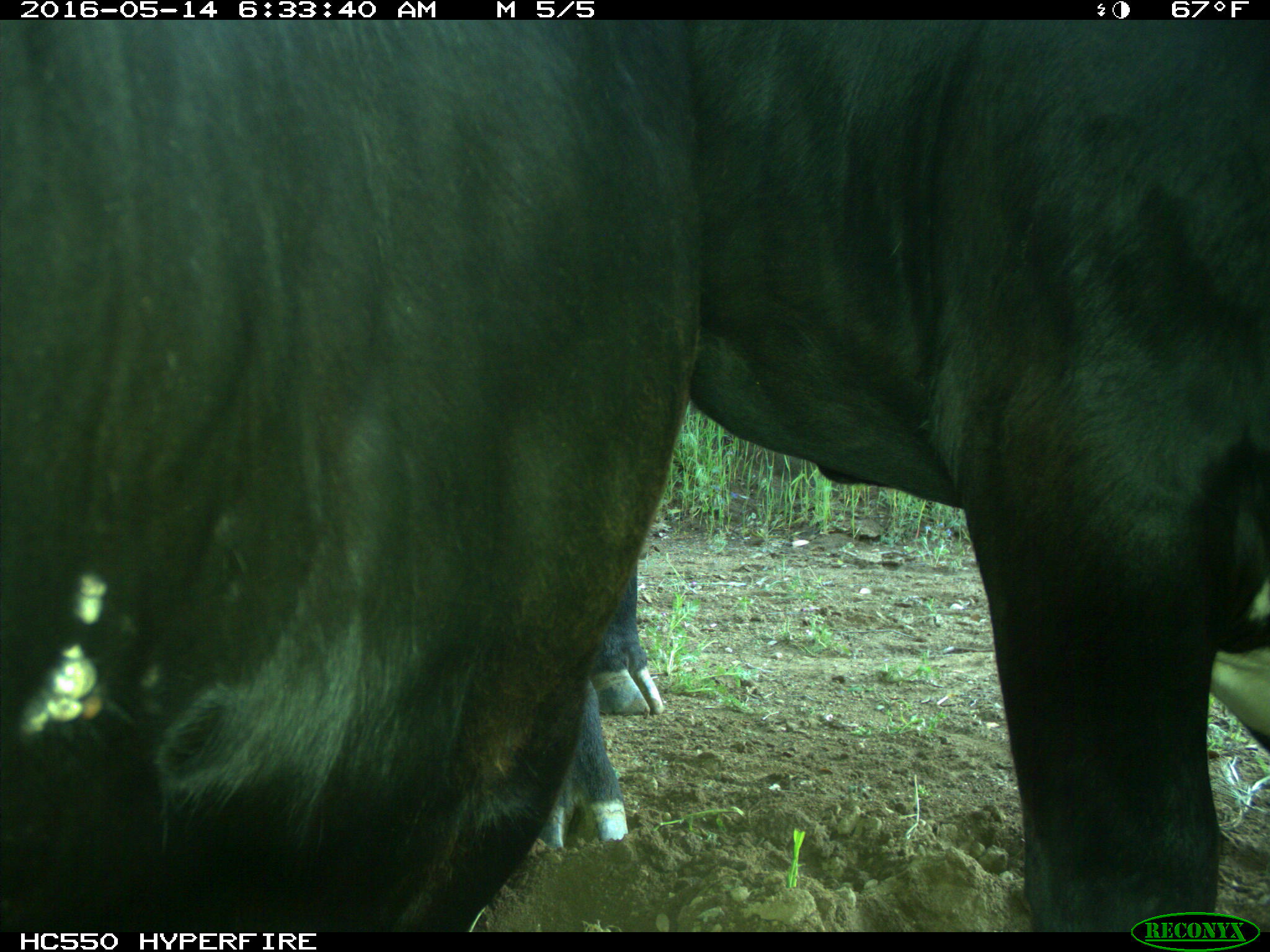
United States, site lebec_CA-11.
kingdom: Animalia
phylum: Chordata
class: Mammalia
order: Artiodactyla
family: Bovidae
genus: Bos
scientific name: Bos taurus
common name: domestic cow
Bos taurus (domestic cow).